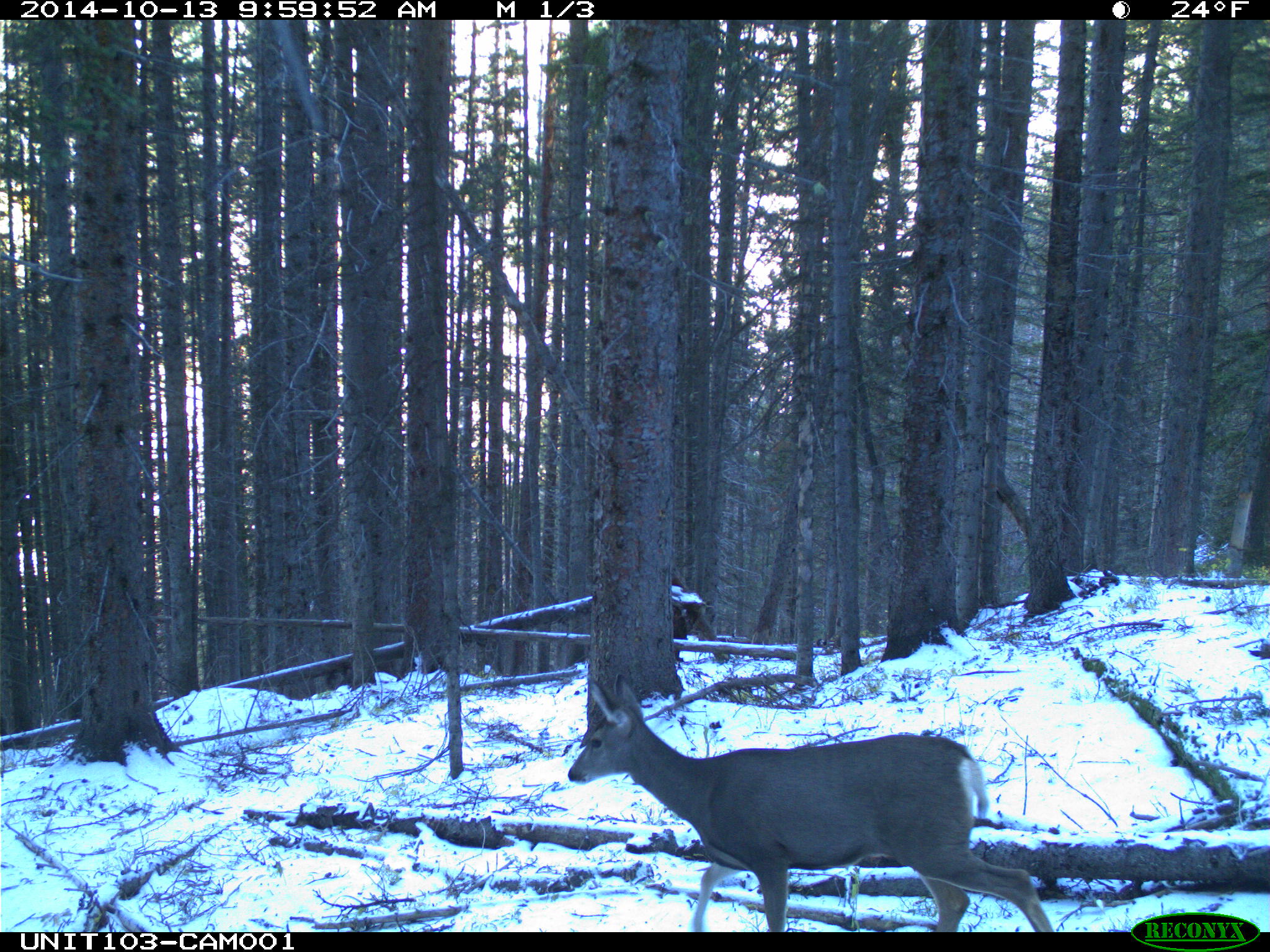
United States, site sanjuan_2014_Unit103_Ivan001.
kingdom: Animalia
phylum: Chordata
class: Mammalia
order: Artiodactyla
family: Cervidae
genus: Odocoileus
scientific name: Odocoileus hemionus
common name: mule deer